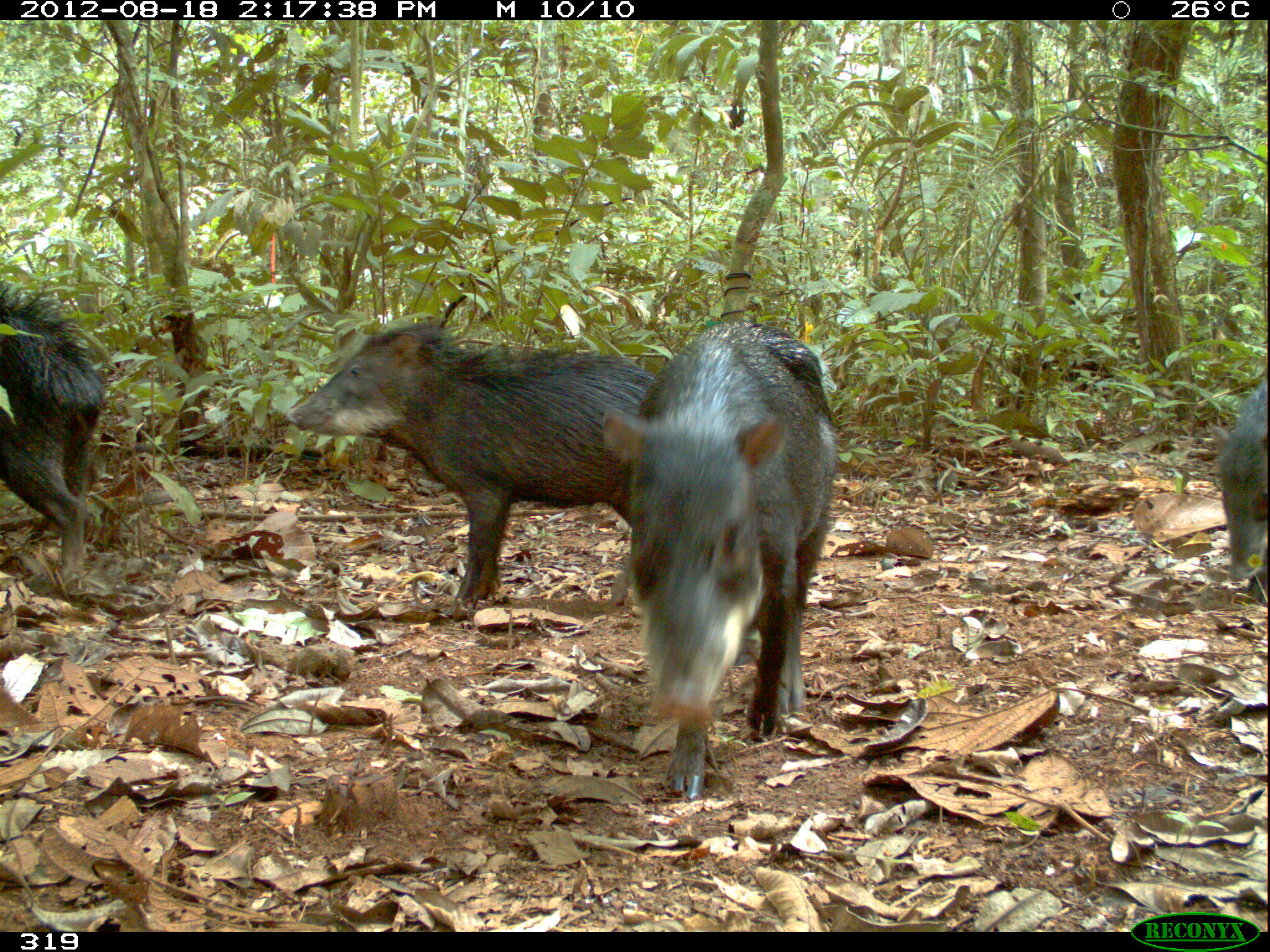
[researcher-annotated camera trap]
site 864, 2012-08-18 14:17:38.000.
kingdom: Animalia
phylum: Chordata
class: Mammalia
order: Artiodactyla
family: Tayassuidae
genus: Tayassu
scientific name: Tayassu pecari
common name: white-lipped peccary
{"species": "Tayassu pecari (white-lipped peccary)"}